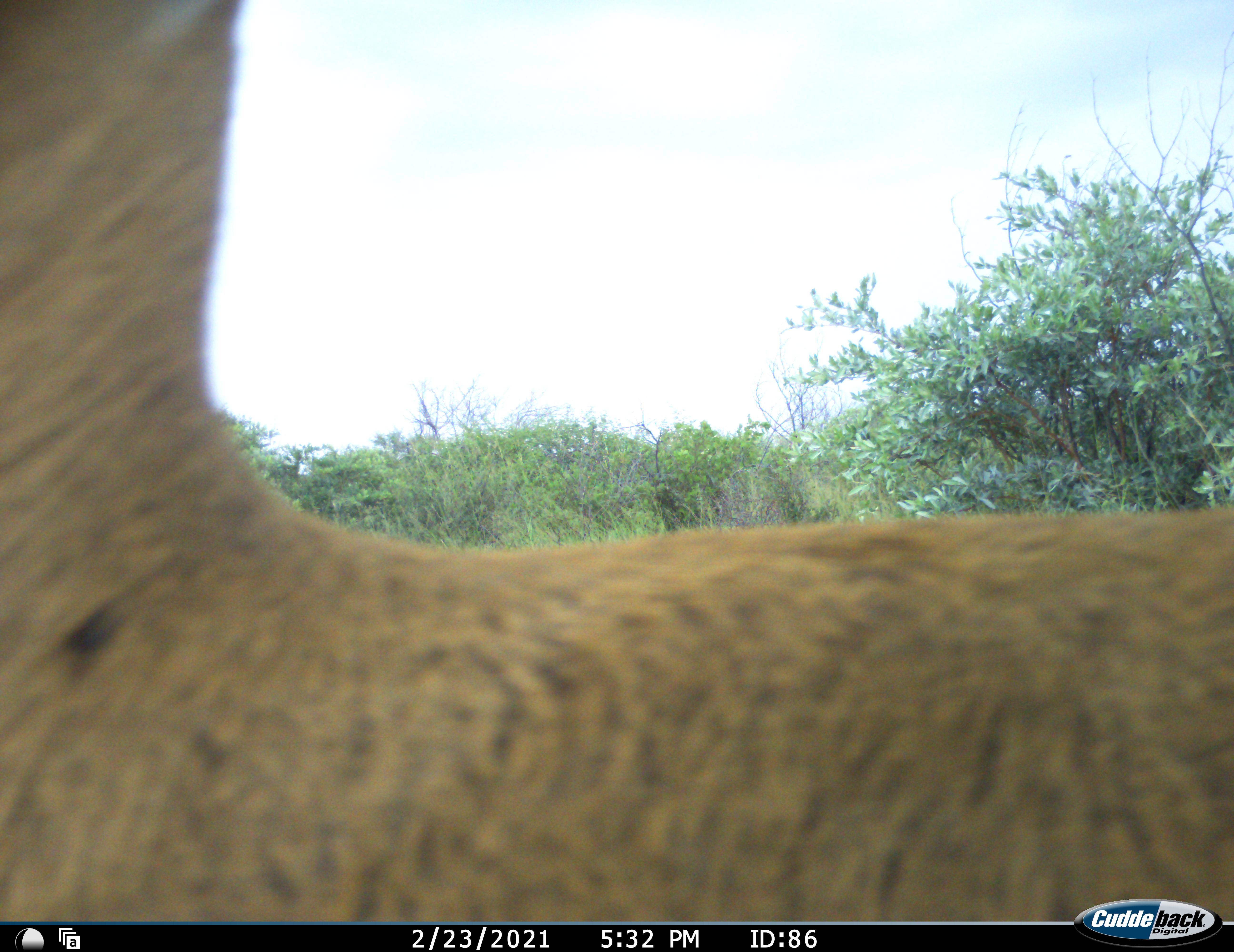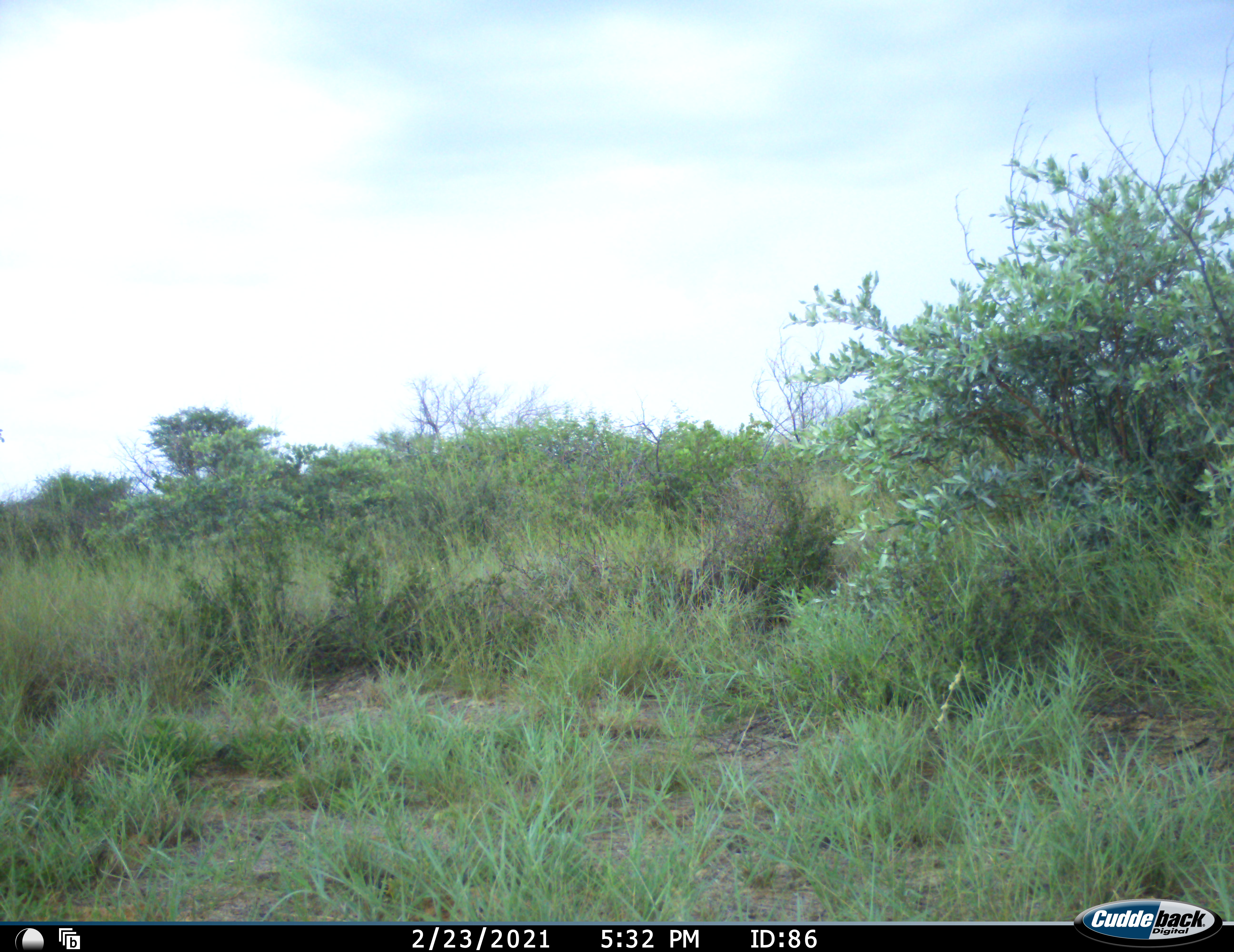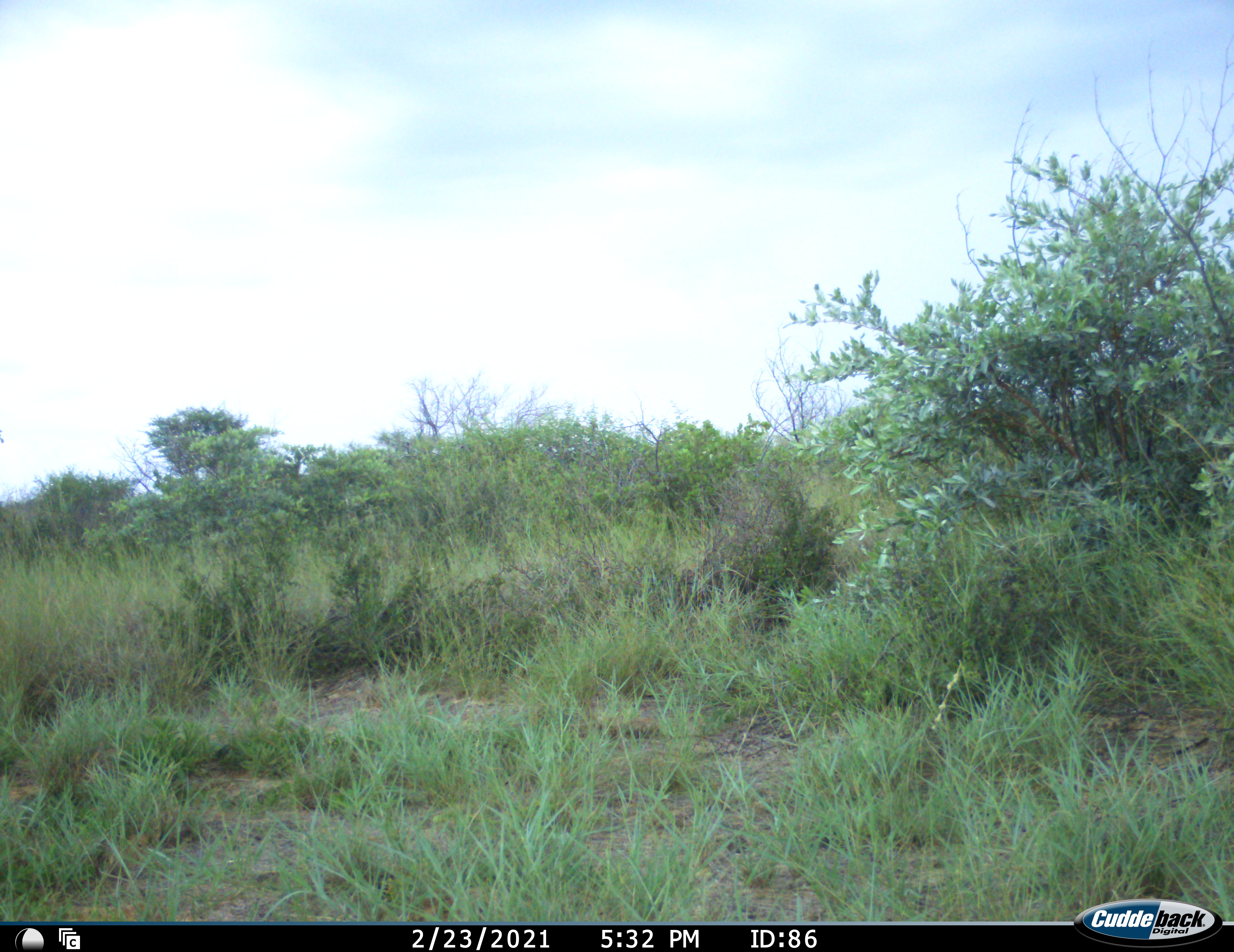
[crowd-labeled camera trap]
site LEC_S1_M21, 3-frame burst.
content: unidentified animal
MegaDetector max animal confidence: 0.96